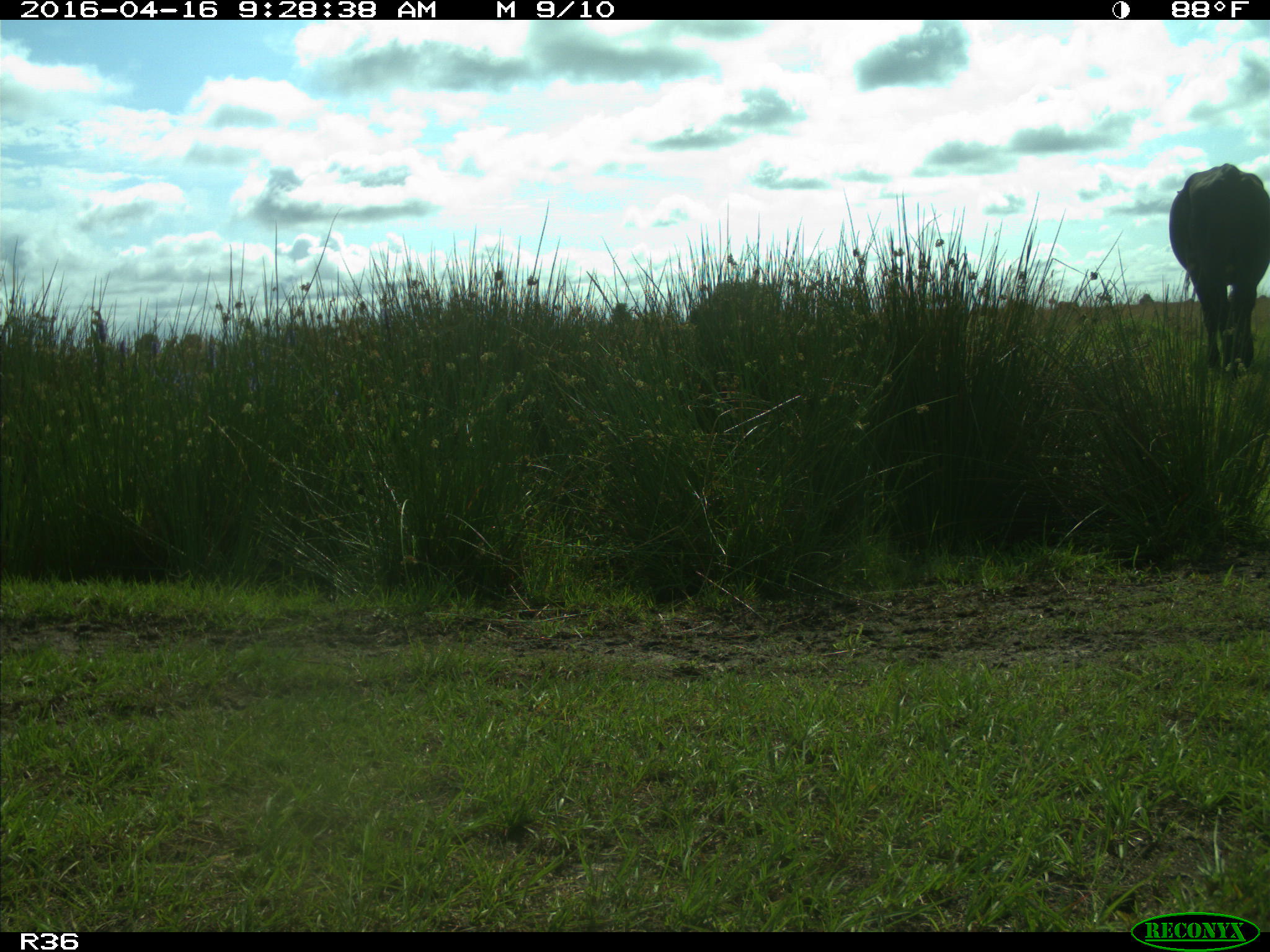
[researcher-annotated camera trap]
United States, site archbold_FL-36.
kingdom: Animalia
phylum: Chordata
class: Mammalia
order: Artiodactyla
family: Bovidae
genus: Bos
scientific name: Bos taurus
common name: domestic cow